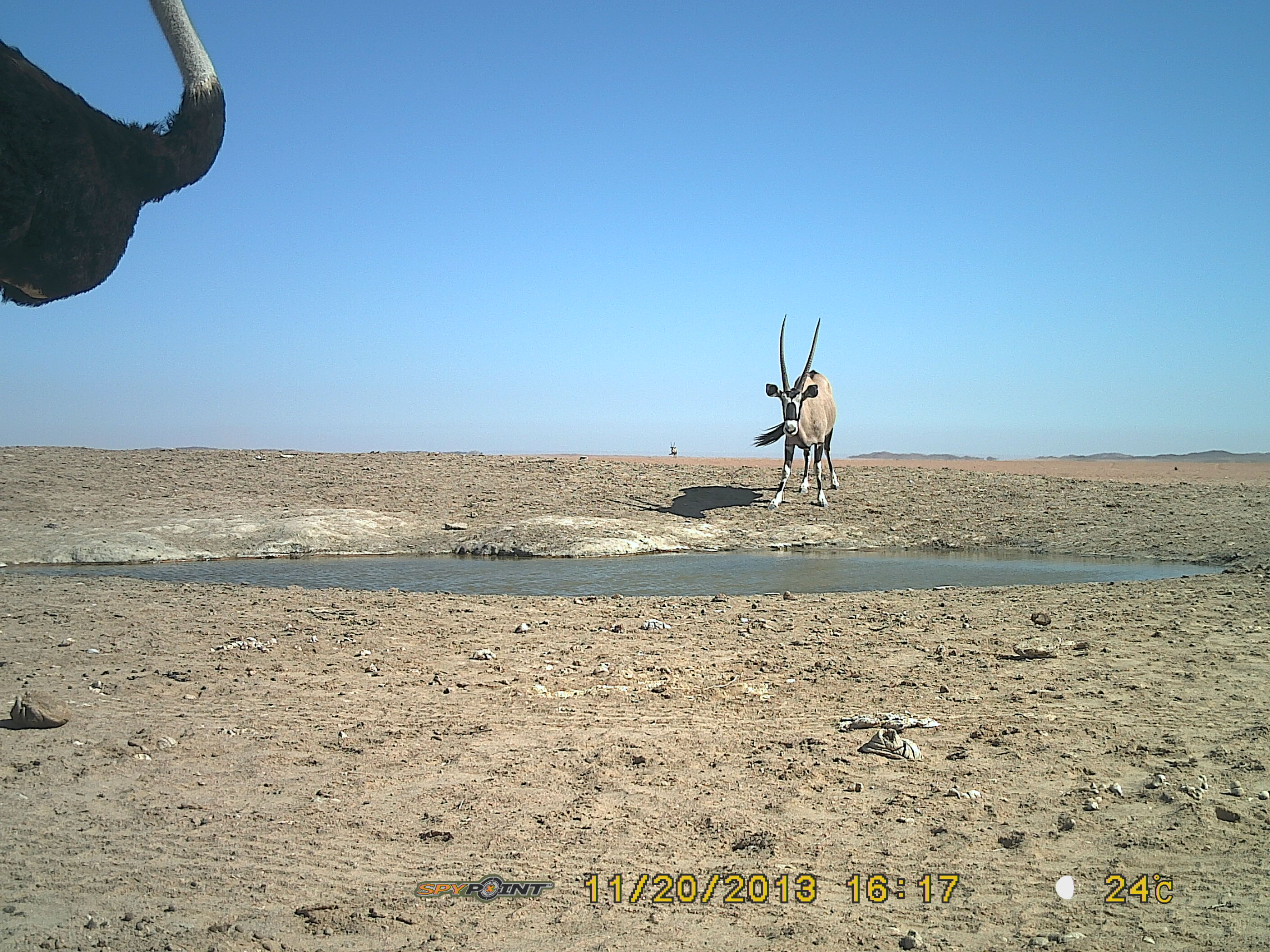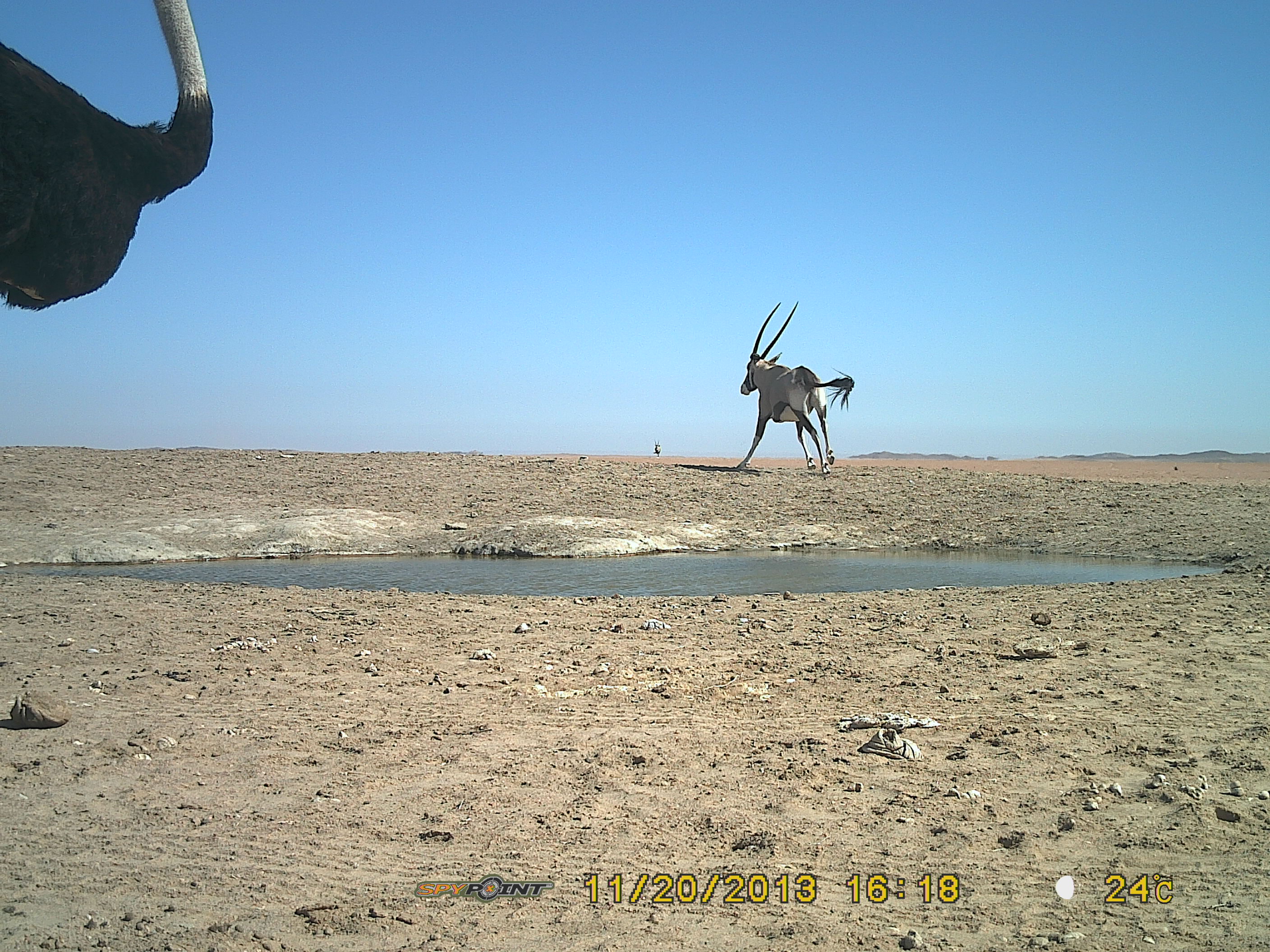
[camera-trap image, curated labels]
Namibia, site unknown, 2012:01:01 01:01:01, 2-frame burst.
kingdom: Animalia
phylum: Chordata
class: Mammalia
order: Artiodactyla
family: Bovidae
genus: Oryx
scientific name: Oryx gazella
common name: gemsbok